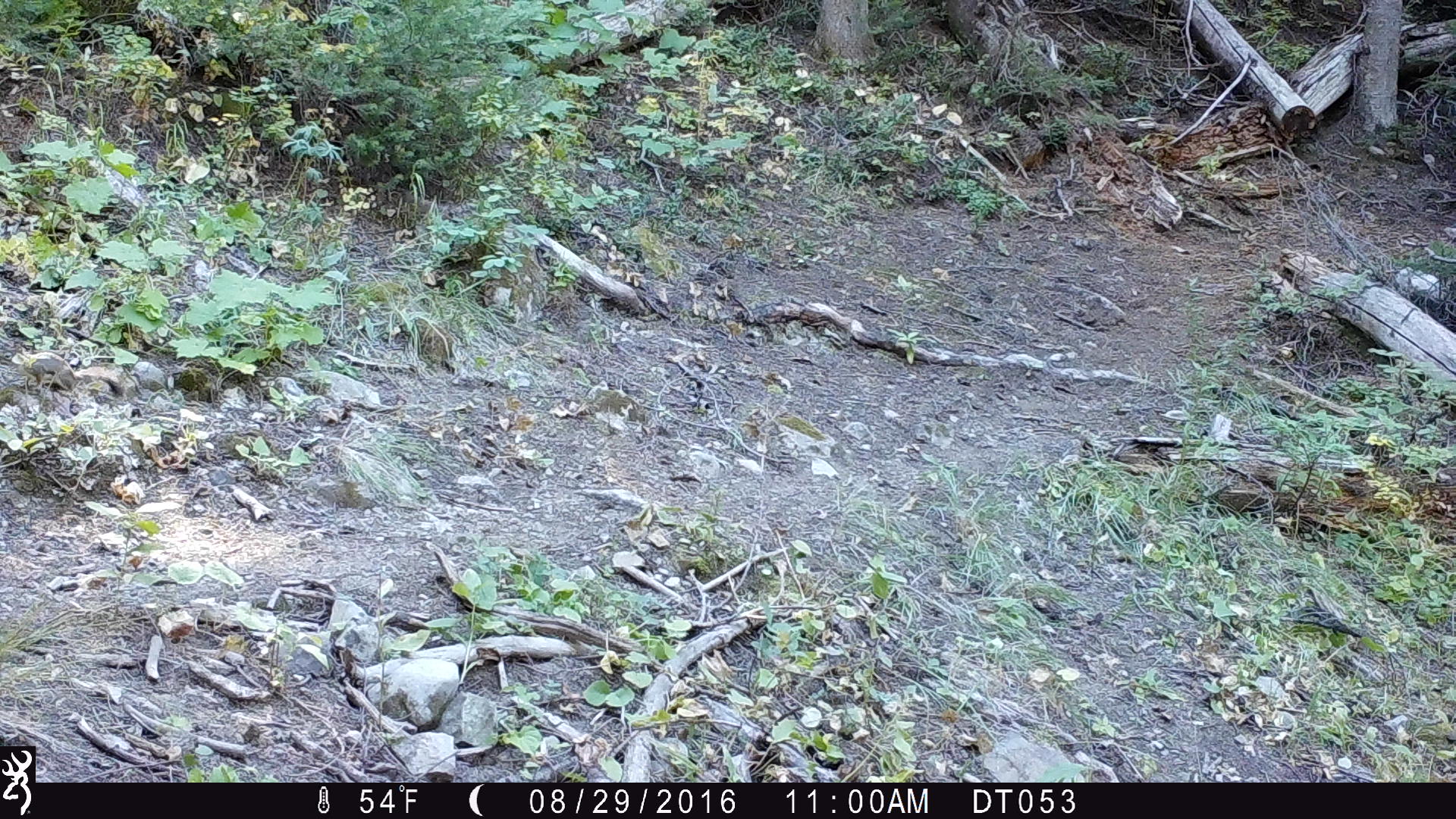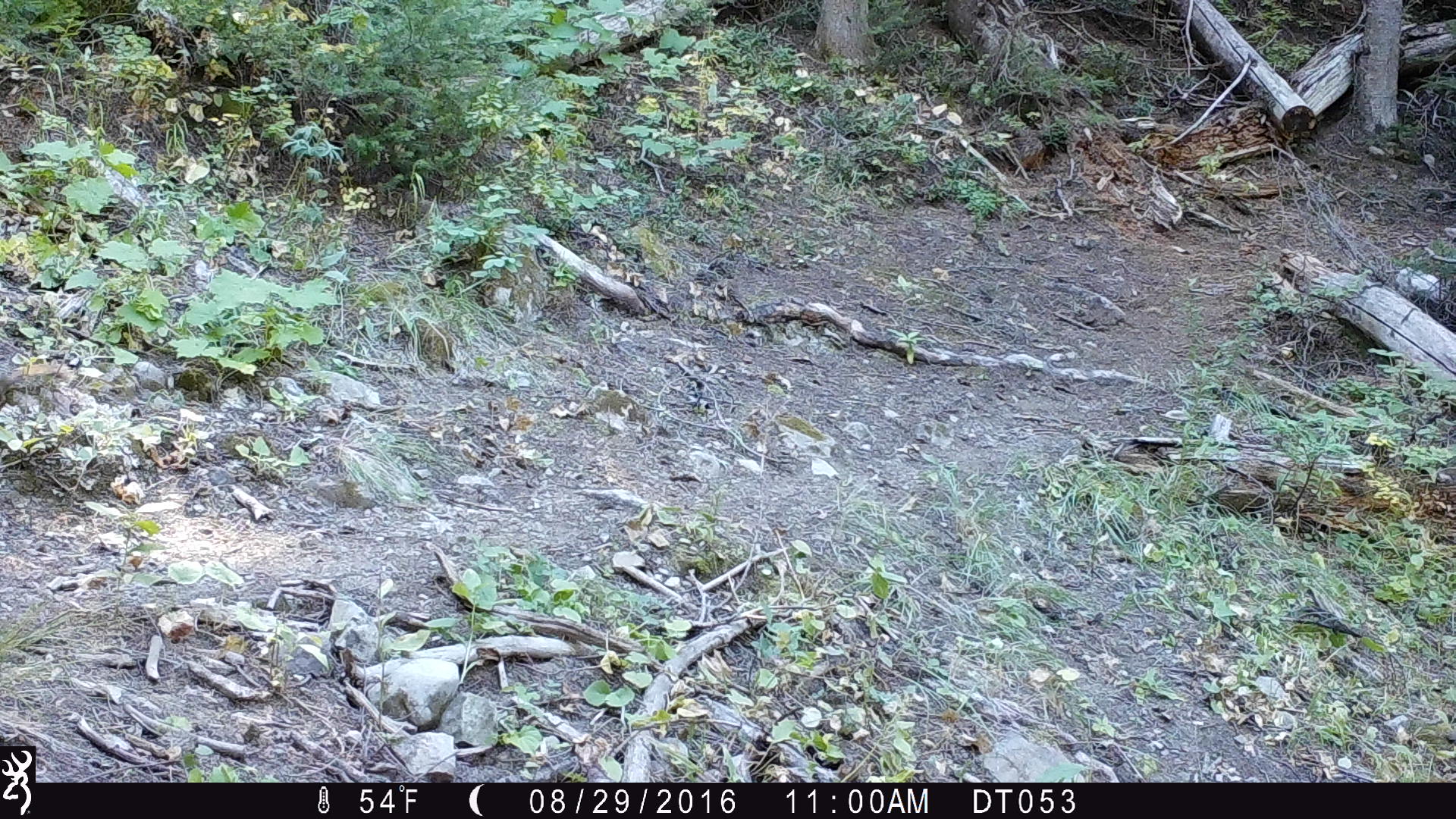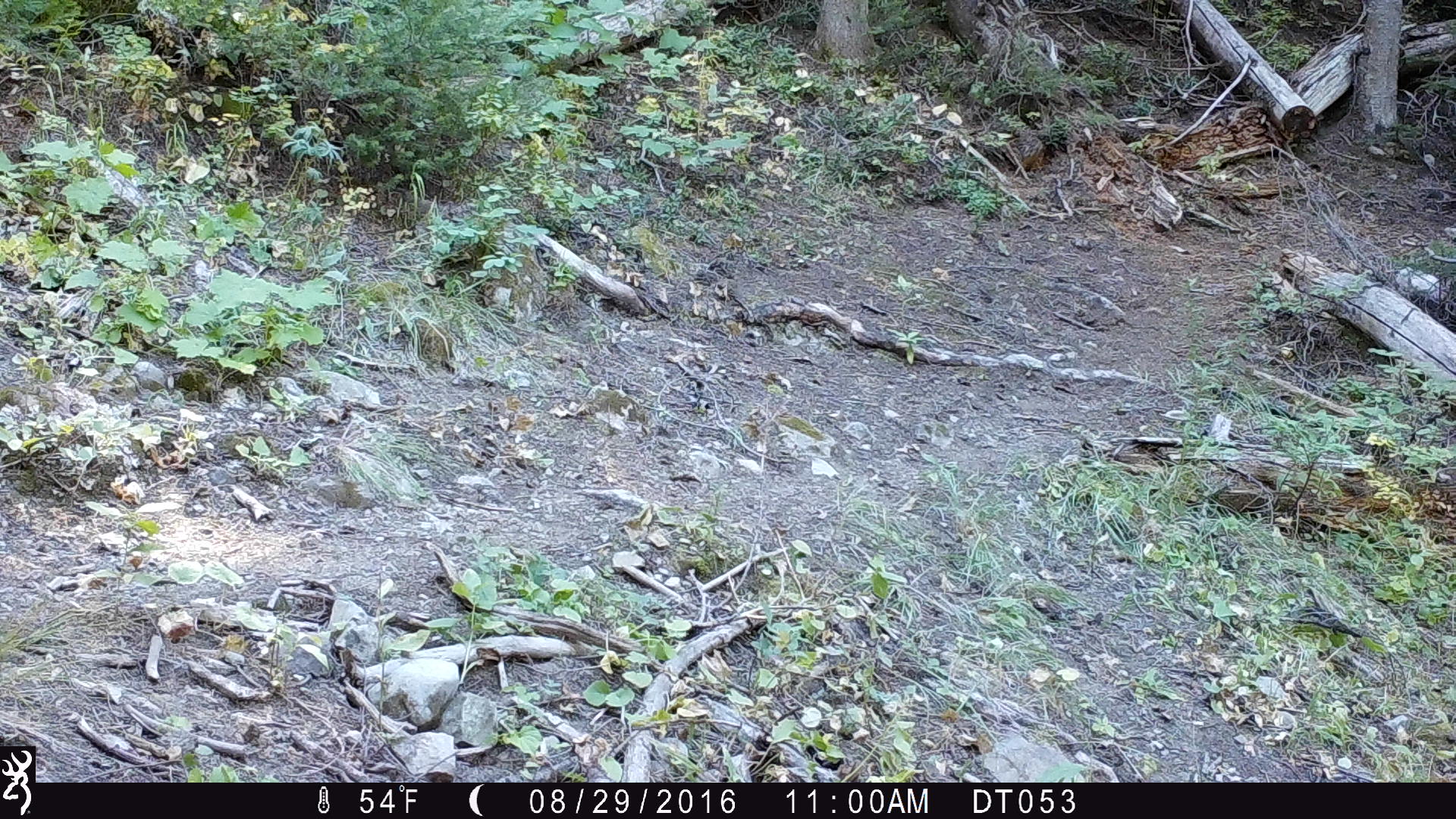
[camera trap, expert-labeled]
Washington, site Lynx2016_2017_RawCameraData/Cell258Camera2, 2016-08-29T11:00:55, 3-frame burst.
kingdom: Animalia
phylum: Chordata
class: Mammalia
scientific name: Mammalia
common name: small mammal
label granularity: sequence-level